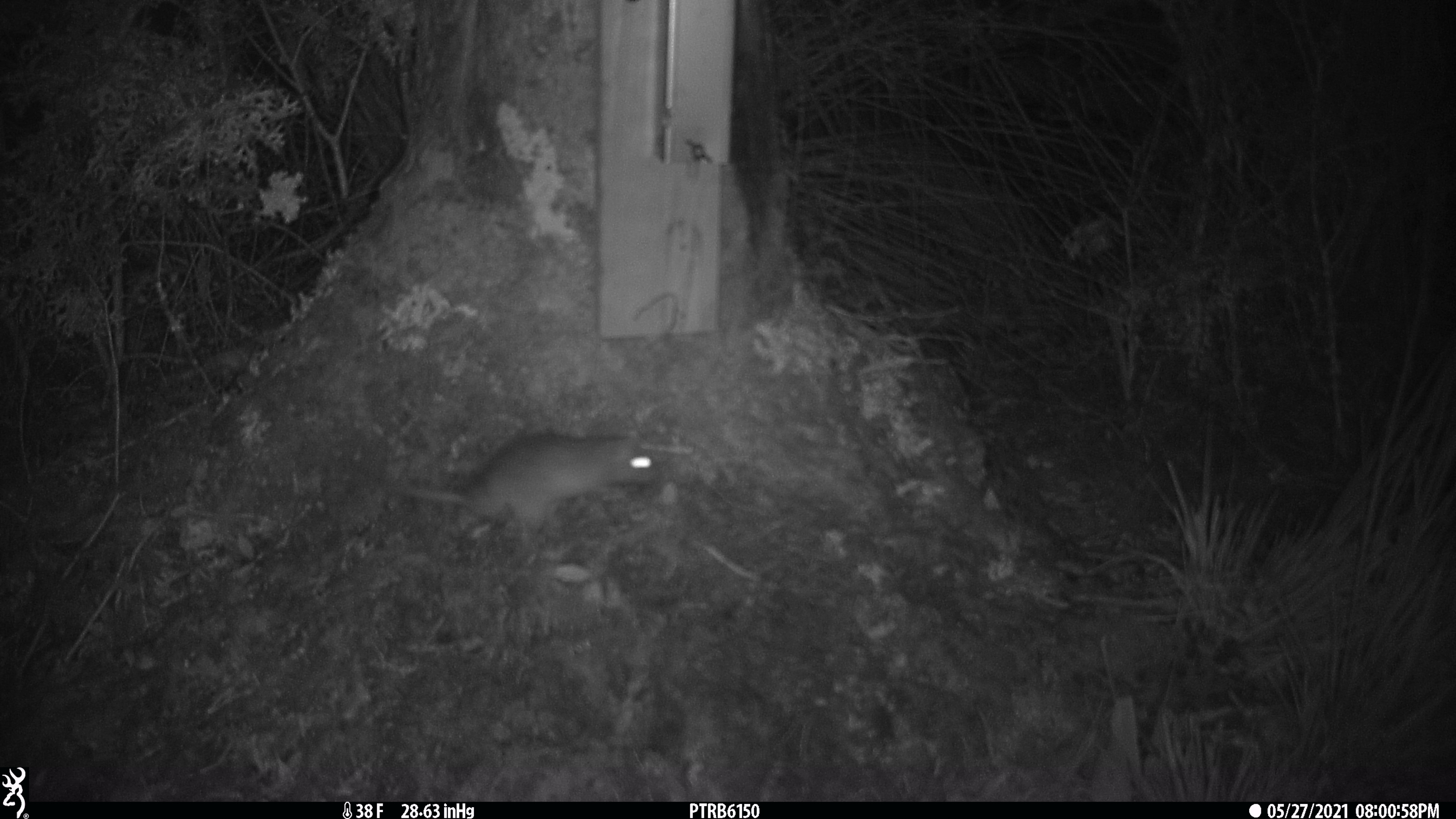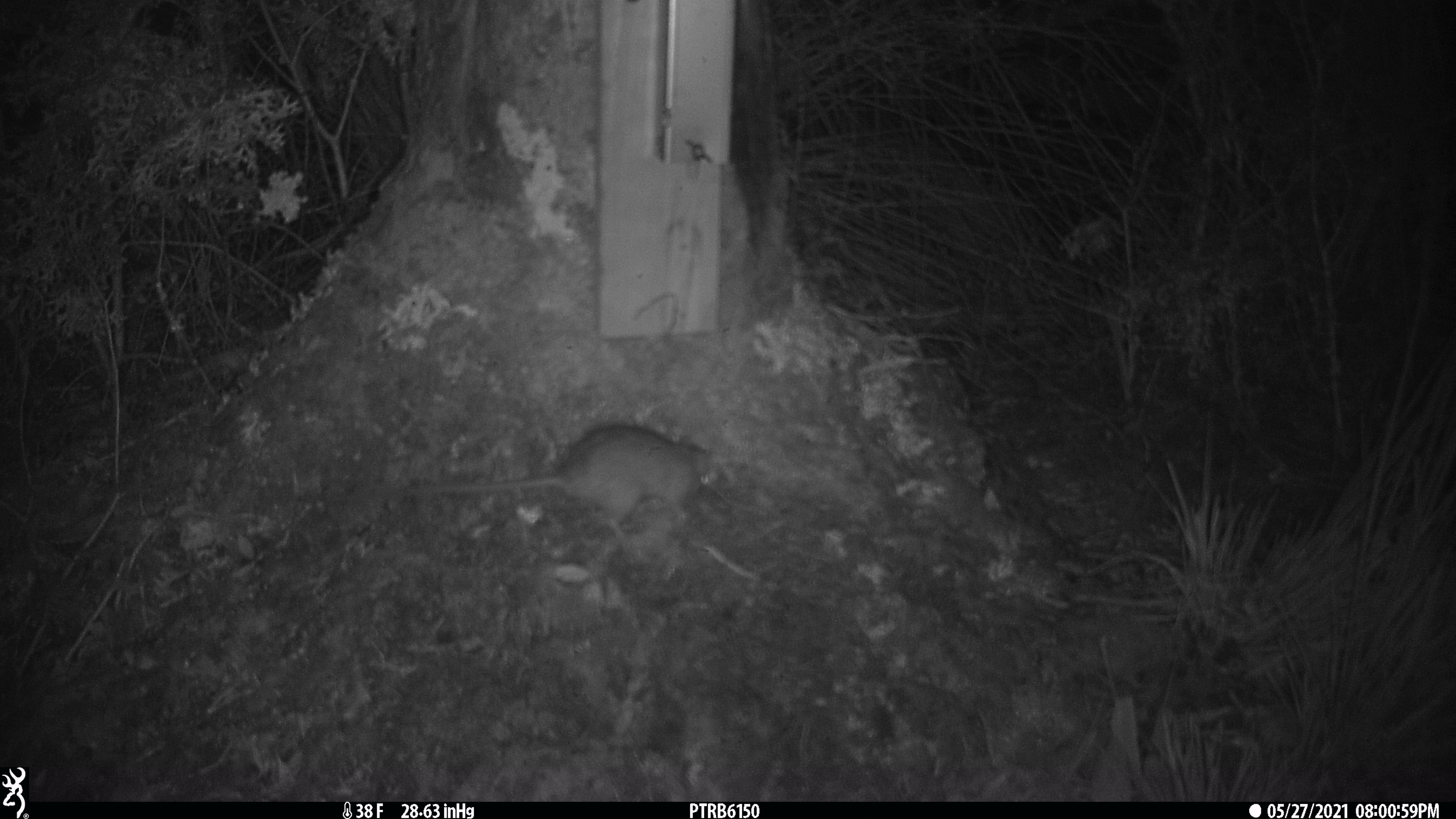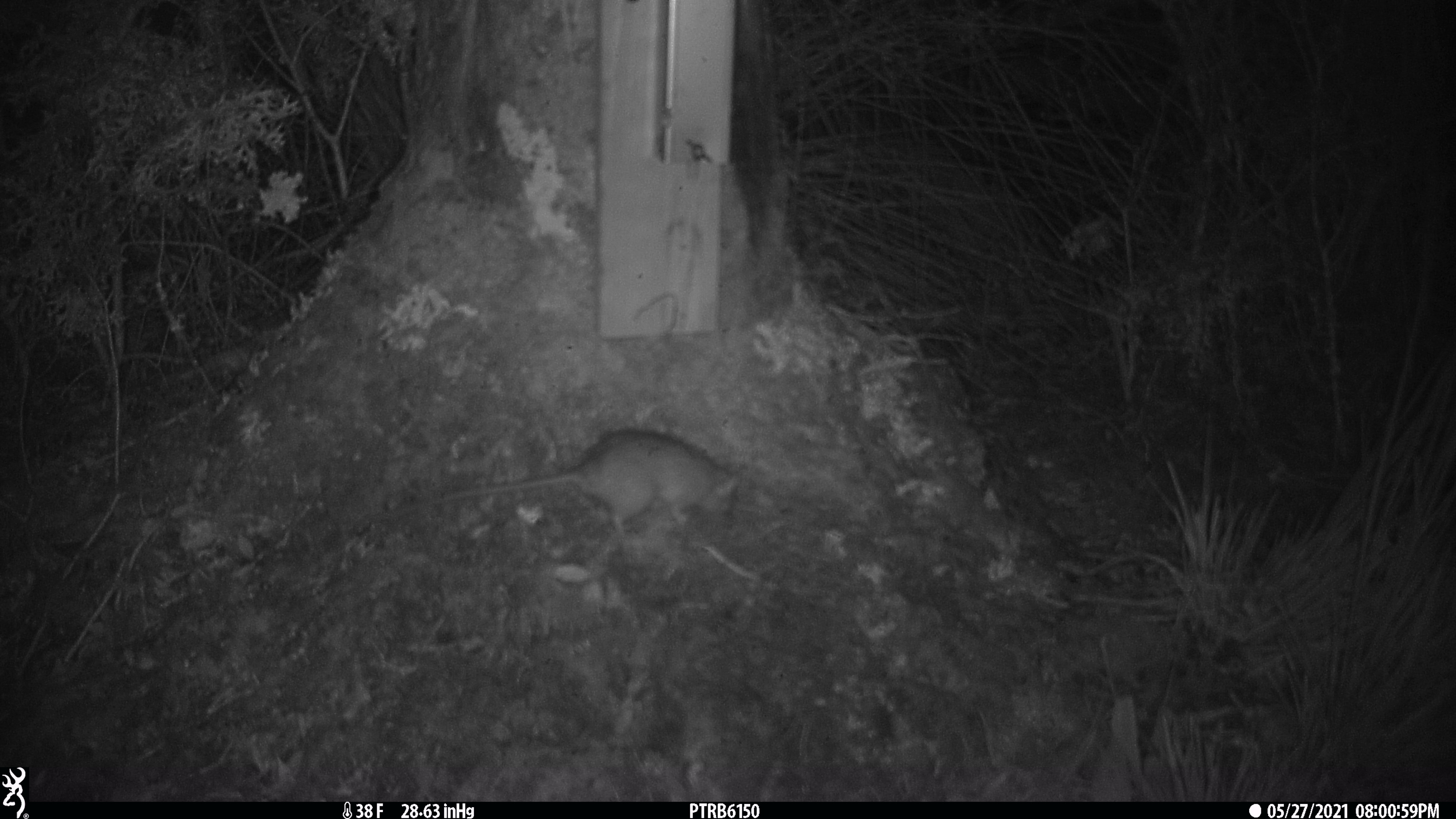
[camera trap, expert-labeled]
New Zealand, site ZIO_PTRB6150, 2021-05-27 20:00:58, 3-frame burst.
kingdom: Animalia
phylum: Chordata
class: Mammalia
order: Rodentia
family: Muridae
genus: Rattus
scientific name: Rattus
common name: rat